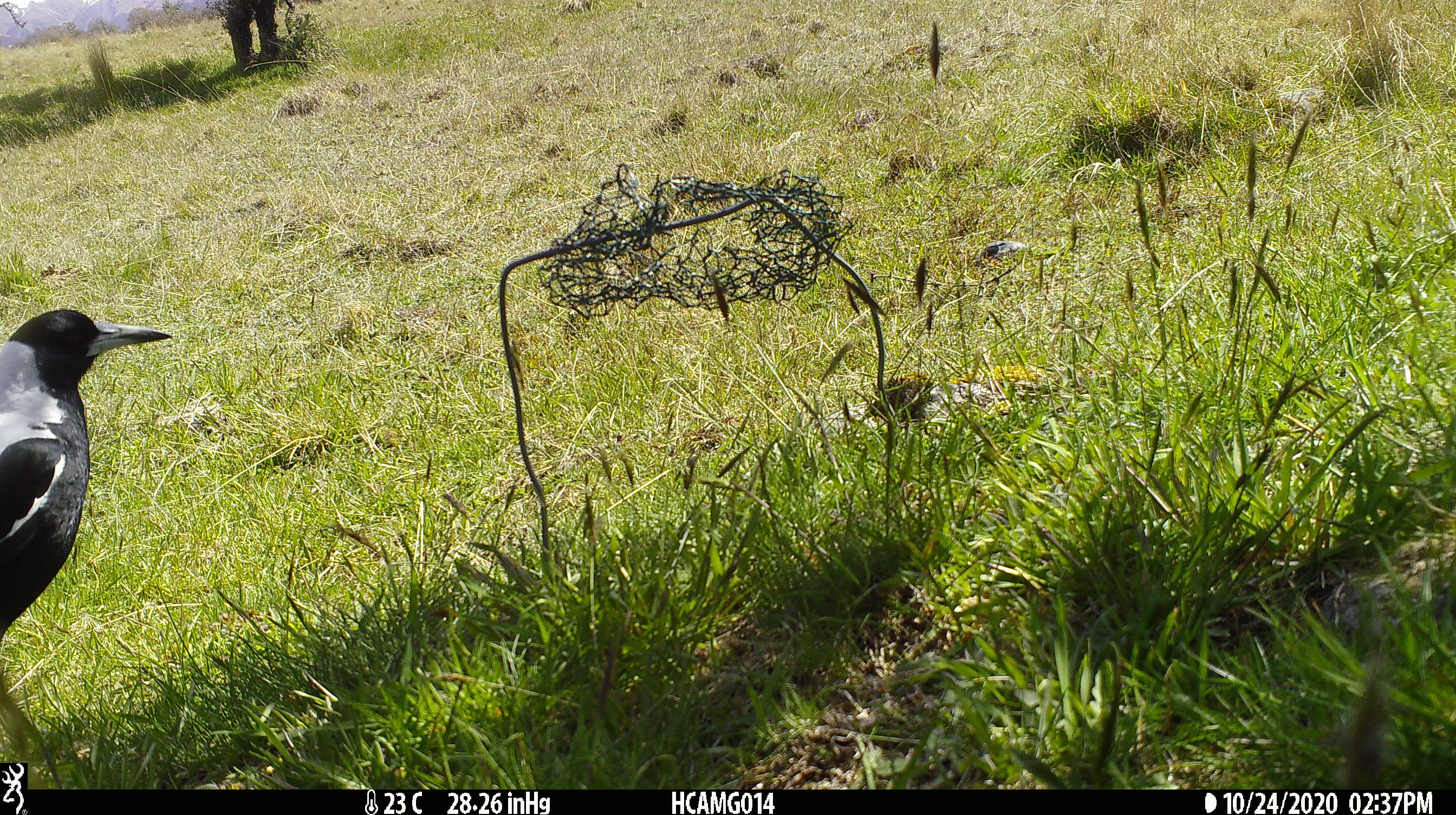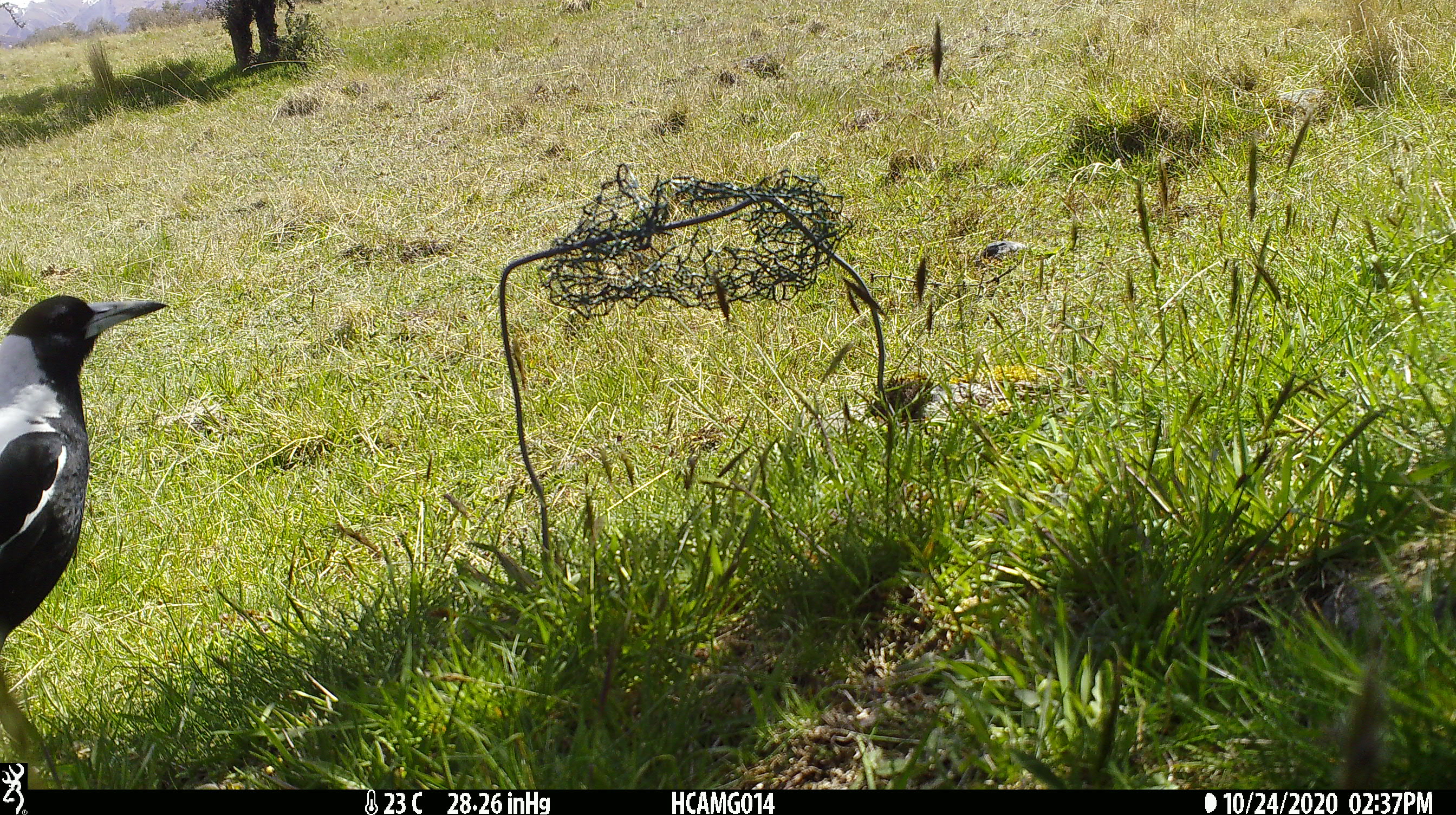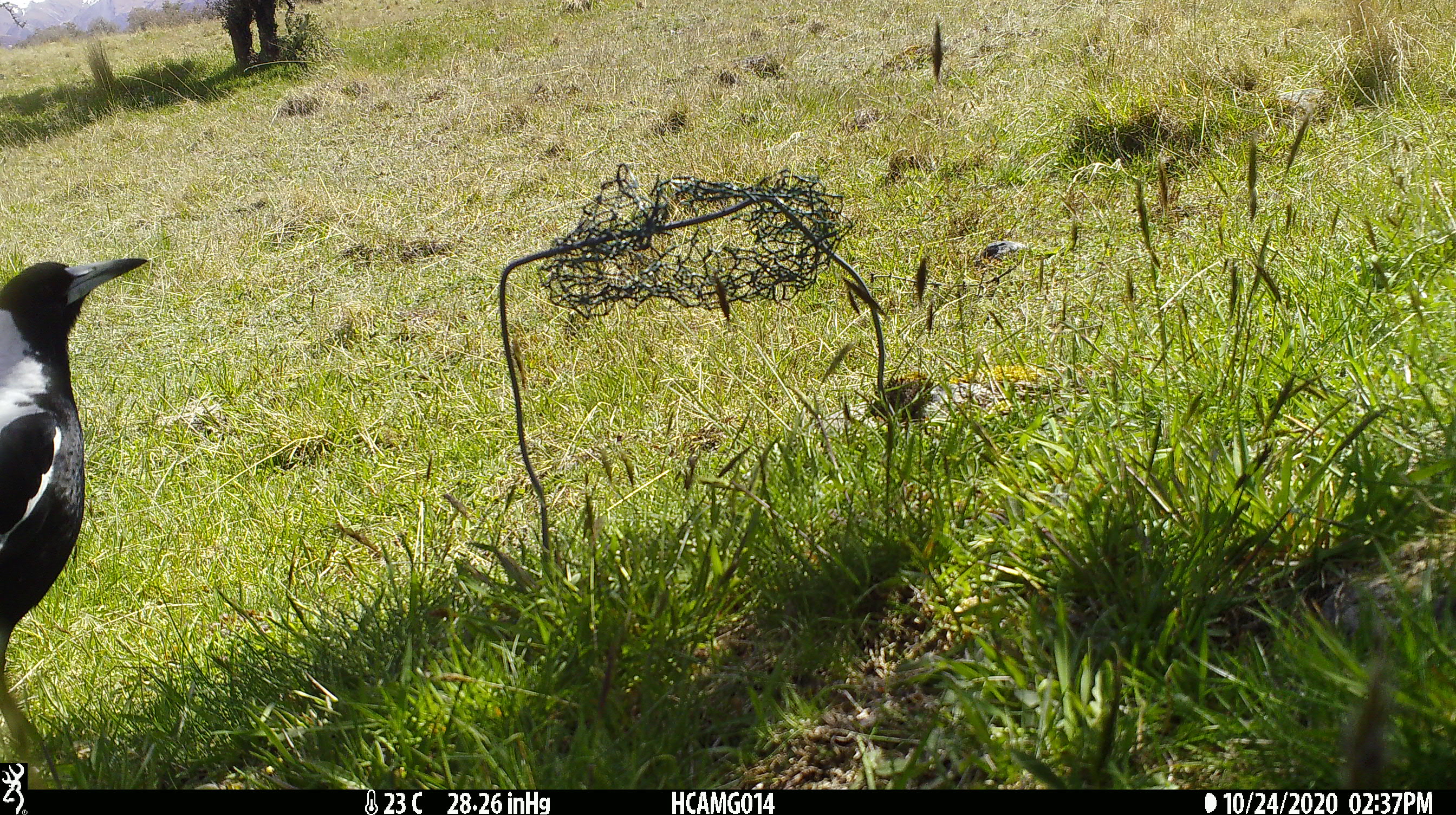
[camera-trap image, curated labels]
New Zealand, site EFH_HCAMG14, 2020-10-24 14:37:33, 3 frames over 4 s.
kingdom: Animalia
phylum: Chordata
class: Aves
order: Passeriformes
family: Artamidae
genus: Gymnorhina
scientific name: Gymnorhina tibicen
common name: australian magpie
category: magpie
Magpie (australian magpie) (Gymnorhina tibicen).